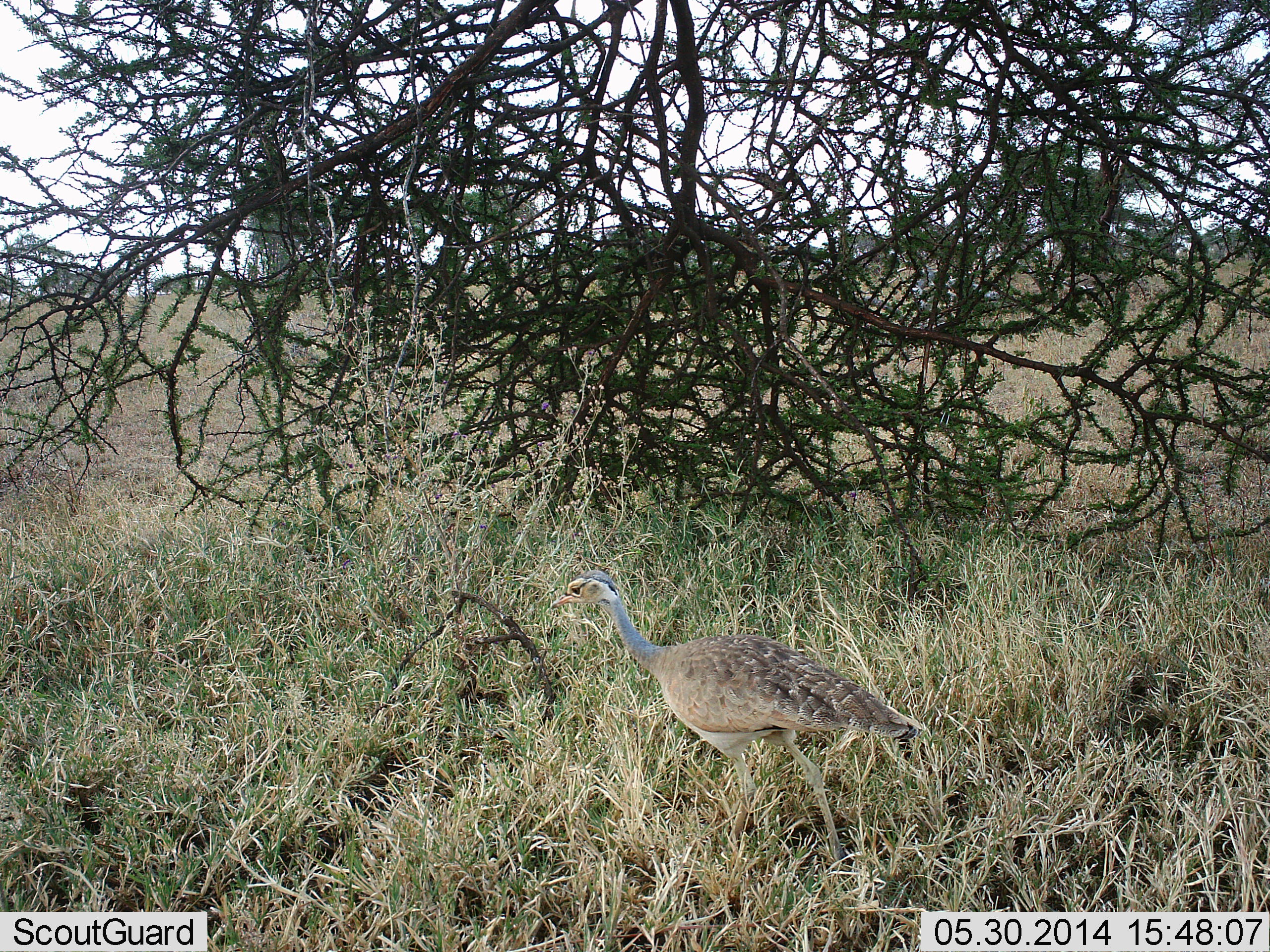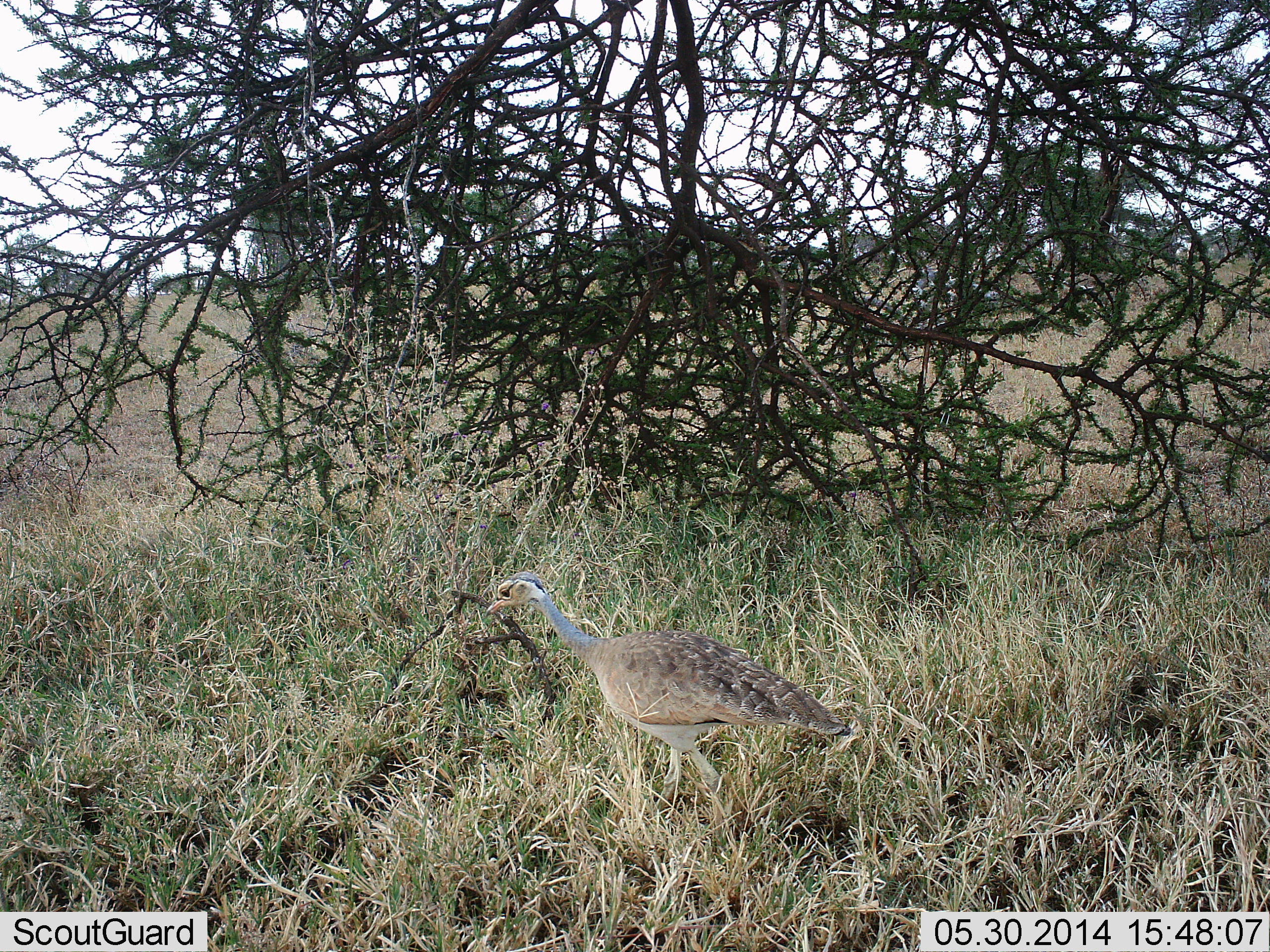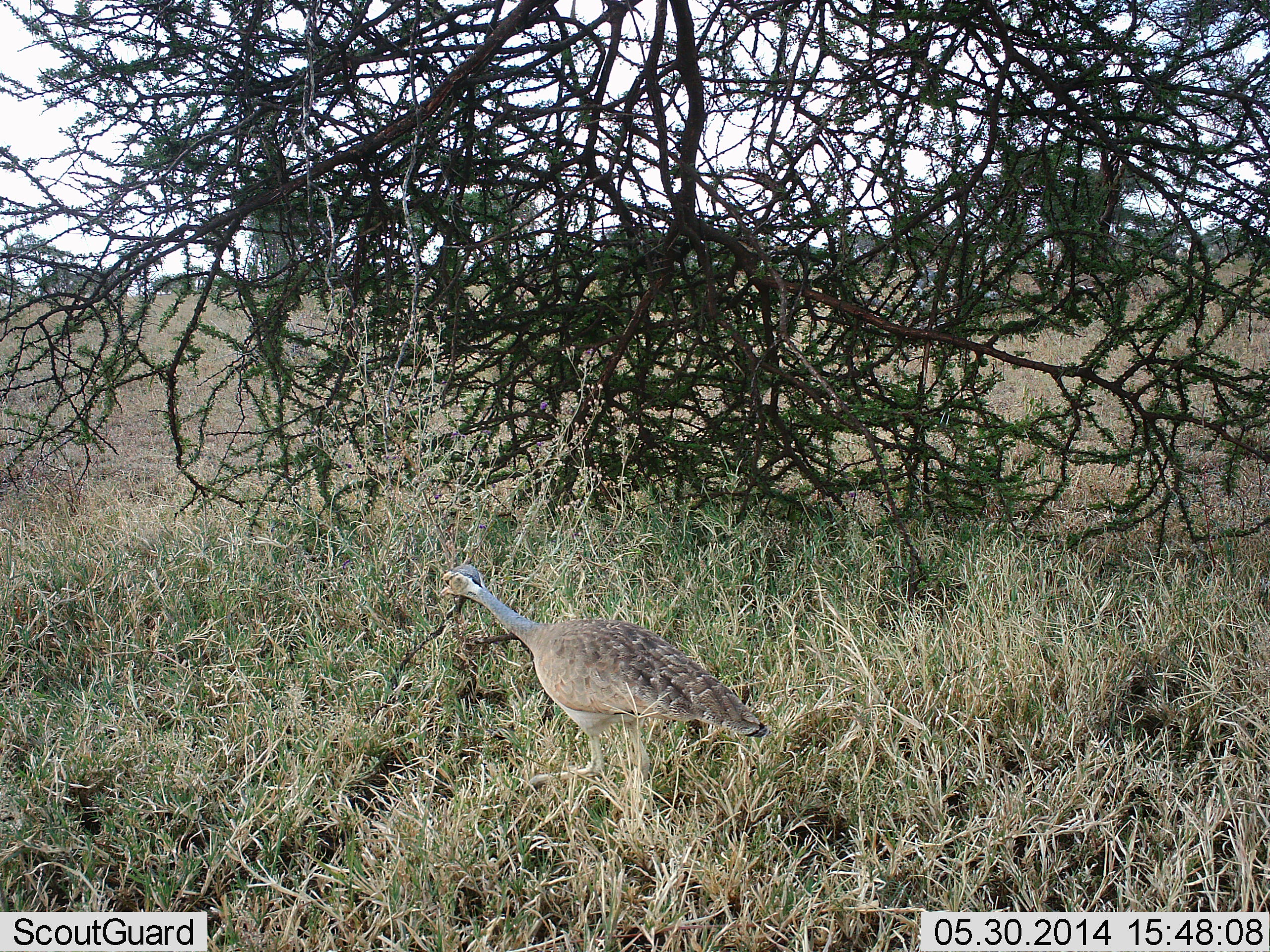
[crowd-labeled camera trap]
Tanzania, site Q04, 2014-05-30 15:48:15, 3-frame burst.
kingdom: Animalia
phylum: Chordata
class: Aves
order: Otidiformes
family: Otididae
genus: Ardeotis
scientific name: Ardeotis kori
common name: kori bustard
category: koribustard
Koribustard (kori bustard) (Ardeotis kori), count 1. Behavior (volunteer vote fractions): standing 10%, resting 0%, moving 90%, interacting 0%. Young present (vote fraction): 10%. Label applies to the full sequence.